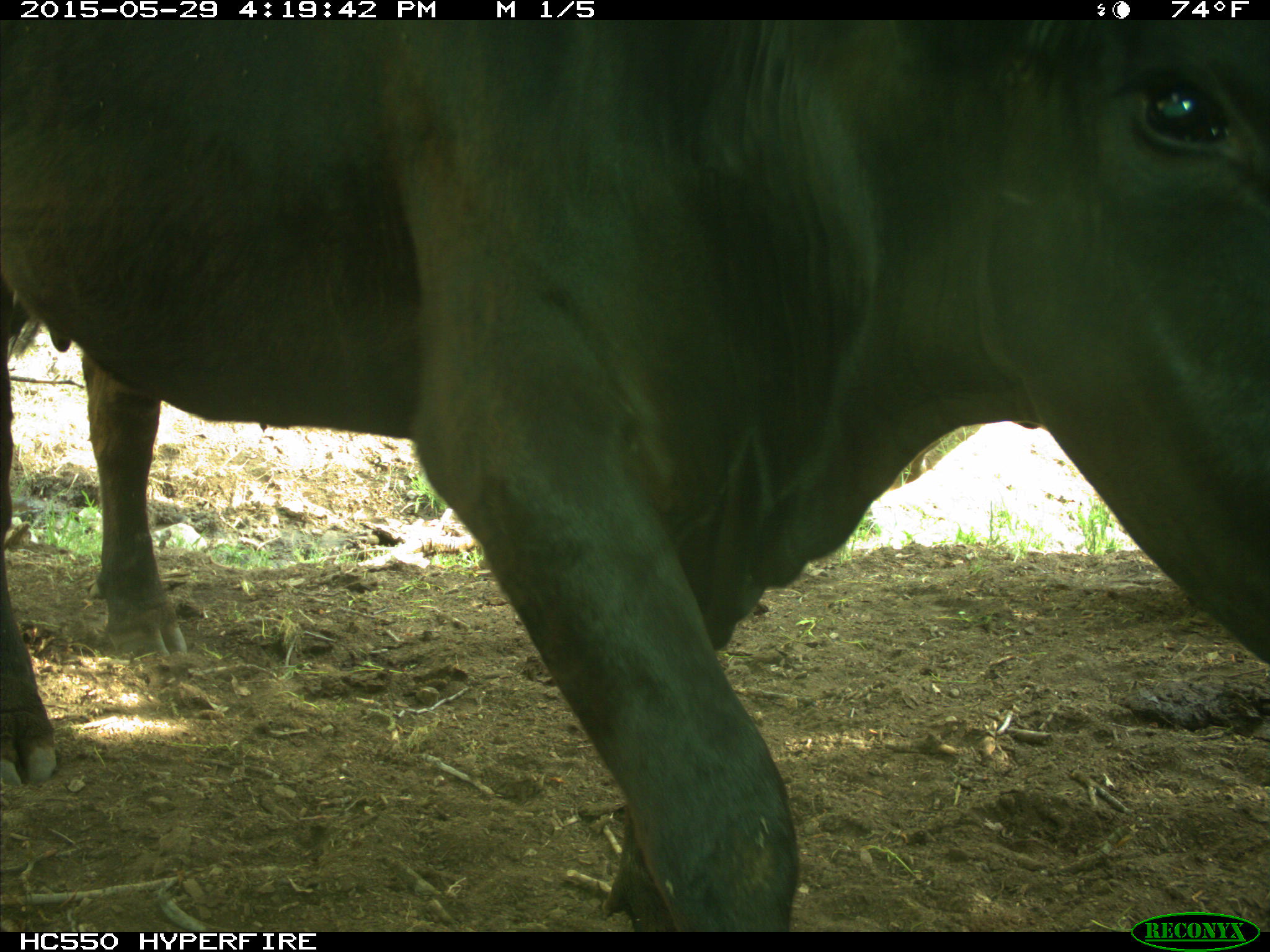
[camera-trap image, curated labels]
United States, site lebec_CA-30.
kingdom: Animalia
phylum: Chordata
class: Mammalia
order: Artiodactyla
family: Bovidae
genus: Bos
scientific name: Bos taurus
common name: domestic cow